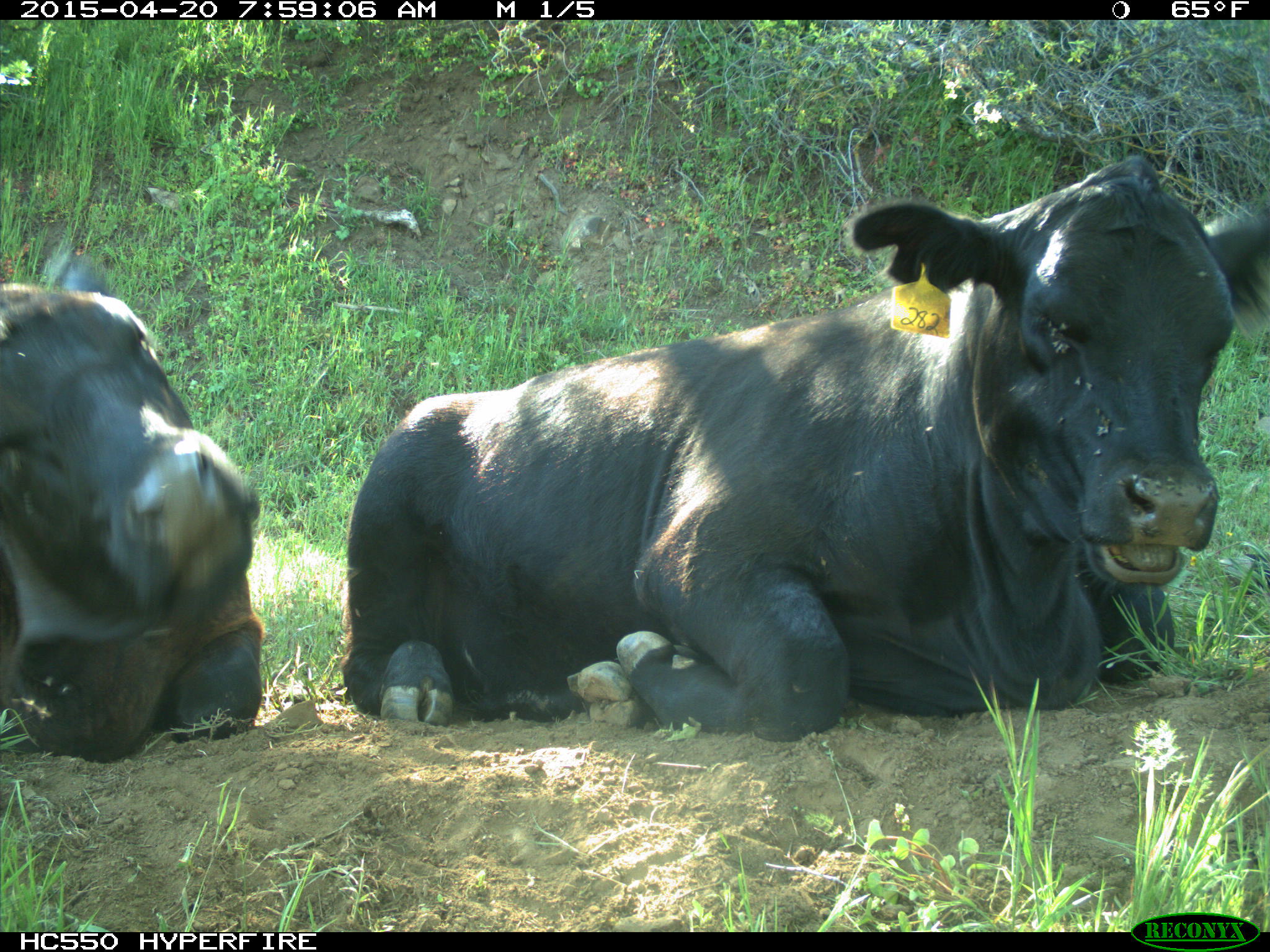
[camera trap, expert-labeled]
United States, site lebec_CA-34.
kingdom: Animalia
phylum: Chordata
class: Mammalia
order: Artiodactyla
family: Bovidae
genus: Bos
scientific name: Bos taurus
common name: domestic cow